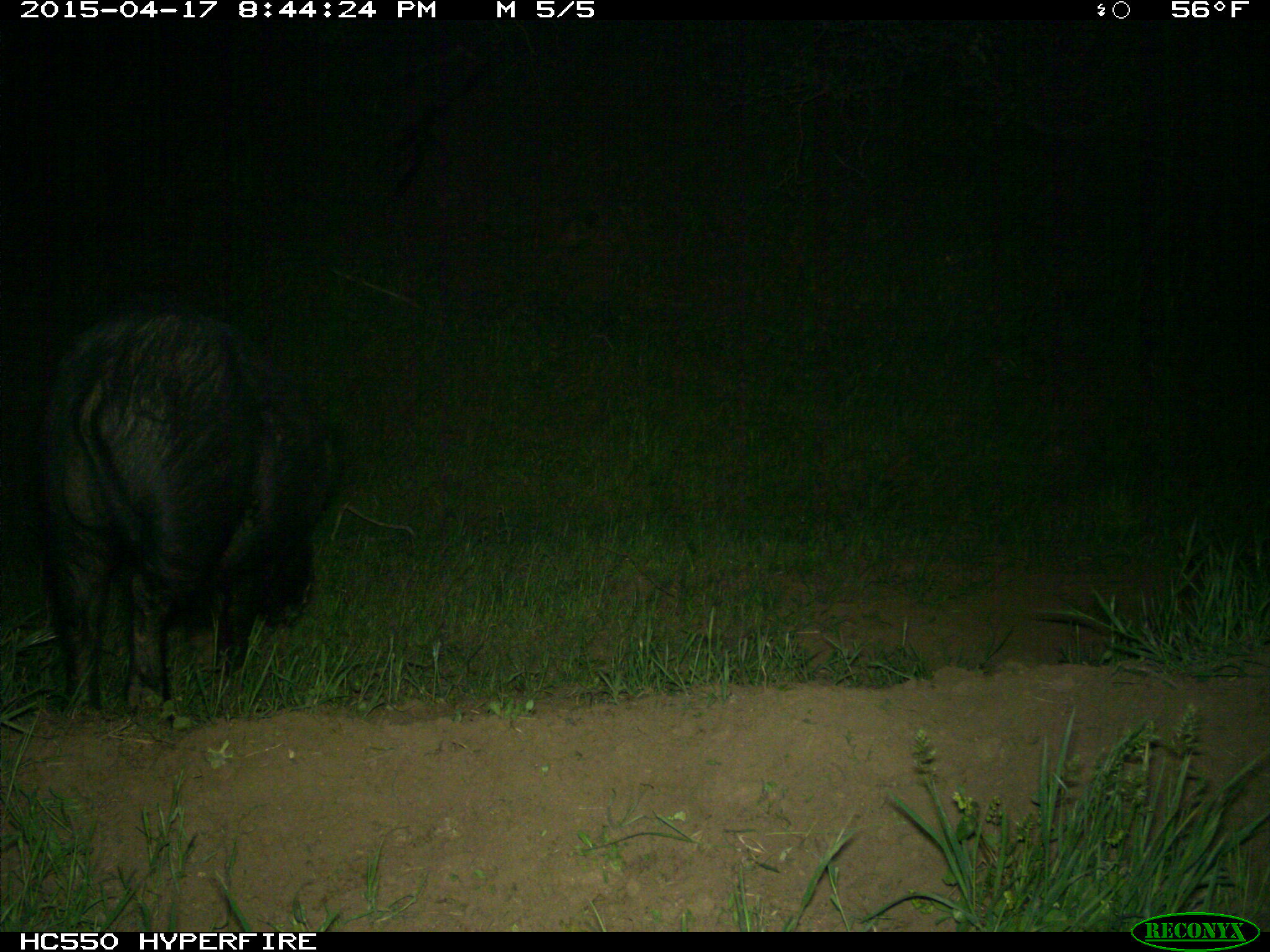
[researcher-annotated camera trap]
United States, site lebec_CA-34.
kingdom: Animalia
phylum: Chordata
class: Mammalia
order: Artiodactyla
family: Suidae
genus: Sus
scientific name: Sus scrofa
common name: wild boar